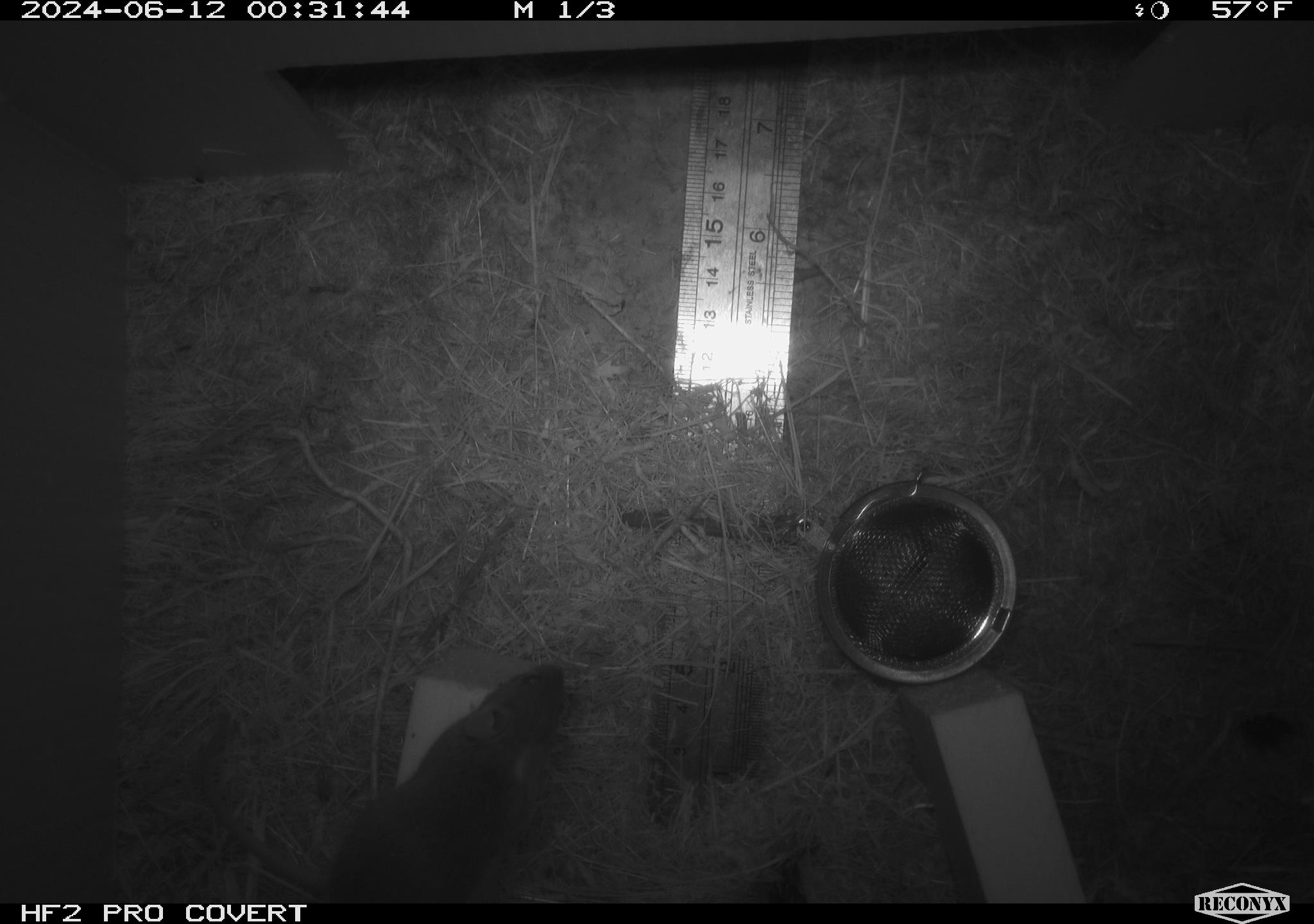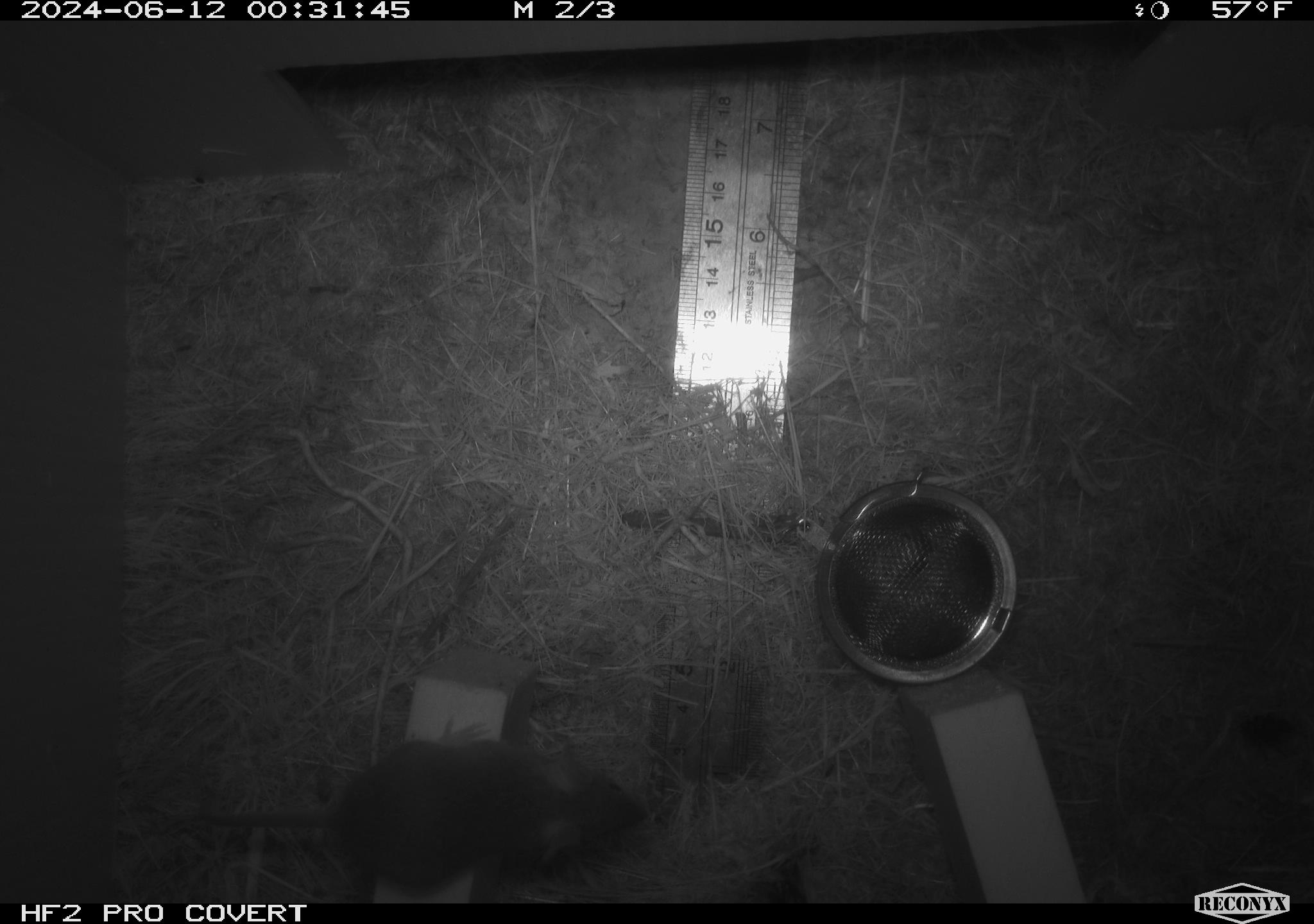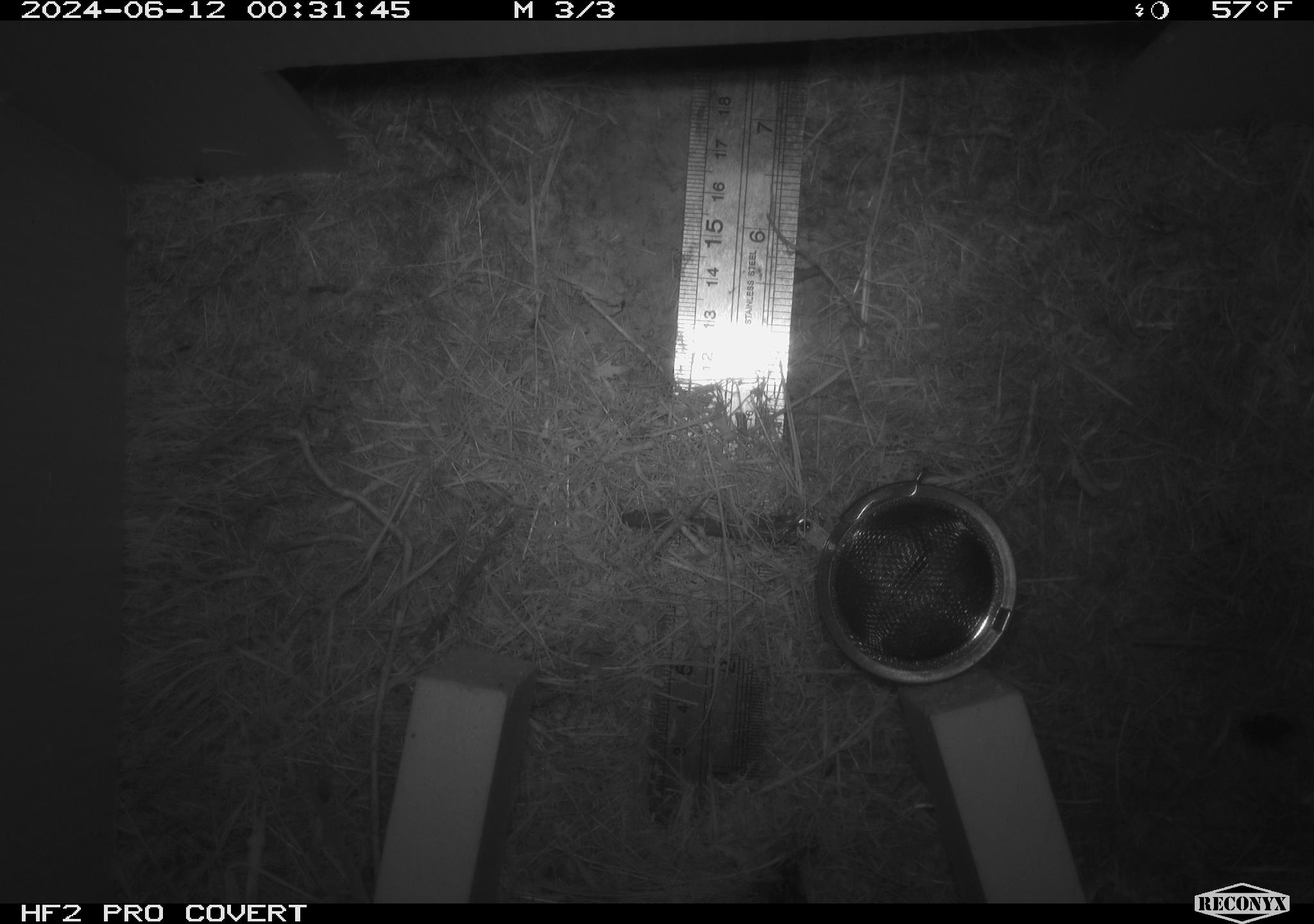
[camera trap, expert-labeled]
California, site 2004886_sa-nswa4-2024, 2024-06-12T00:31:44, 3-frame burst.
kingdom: Animalia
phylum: Chordata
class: Mammalia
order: Rodentia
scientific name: Rodentia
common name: rodent